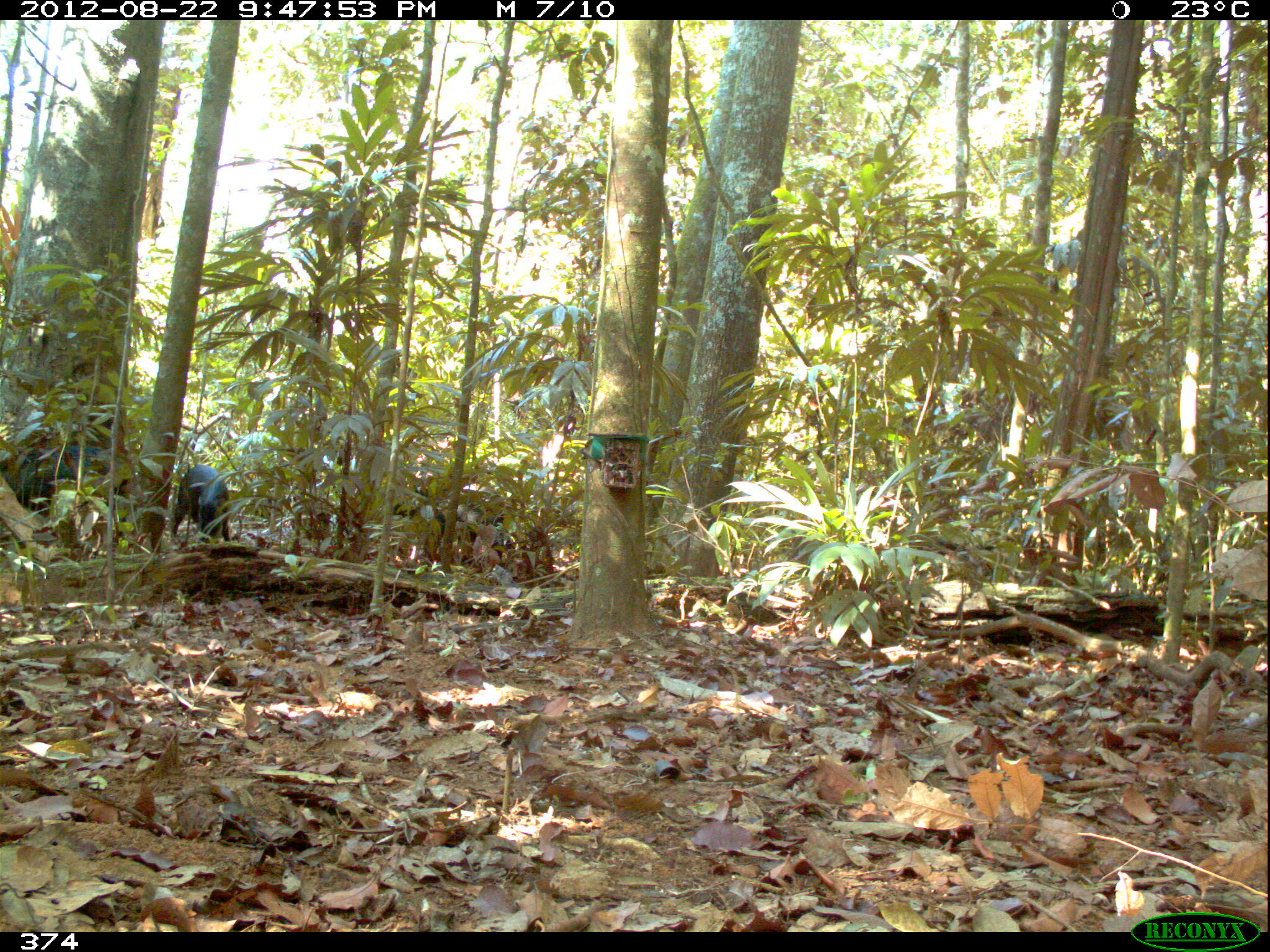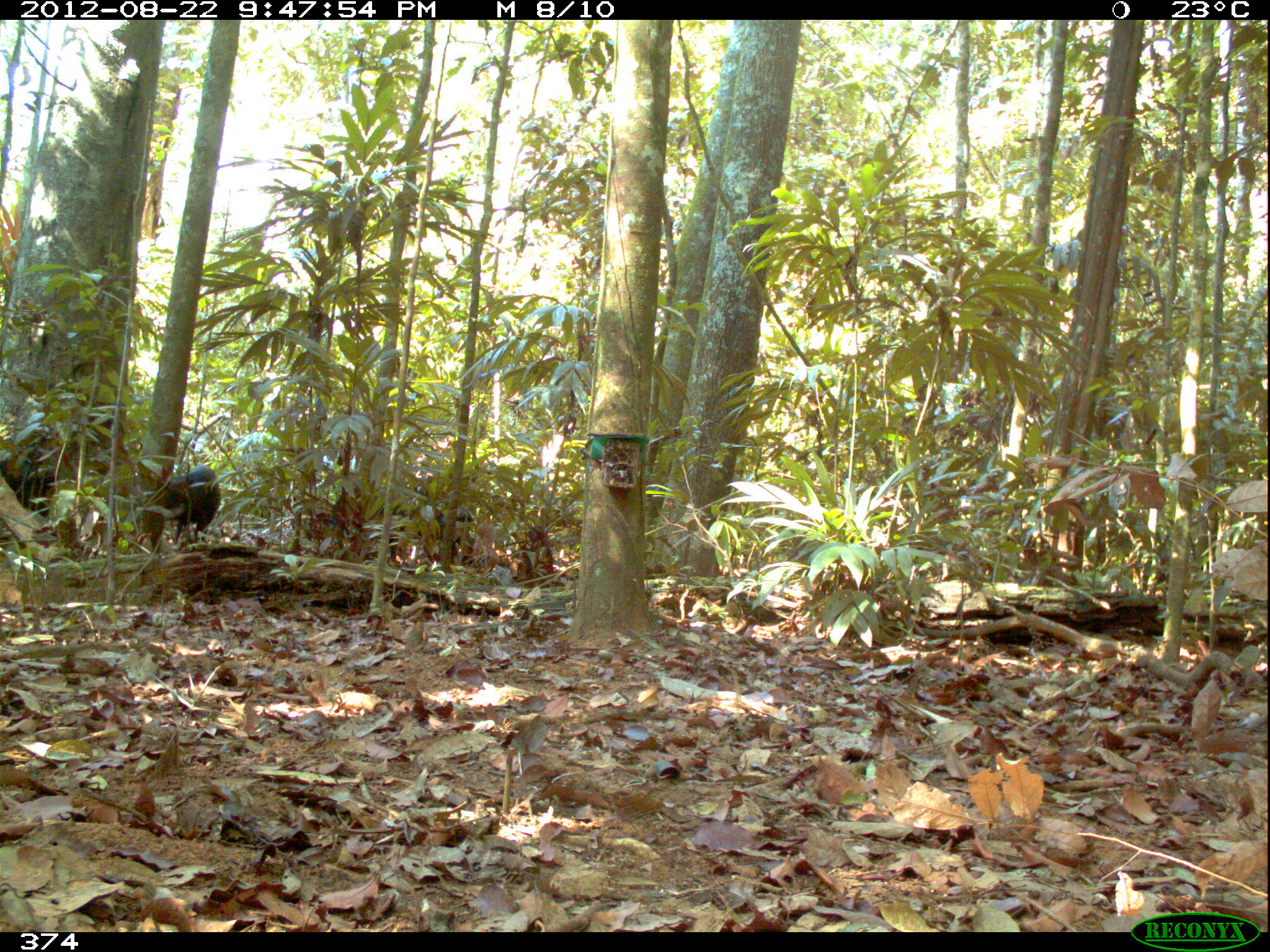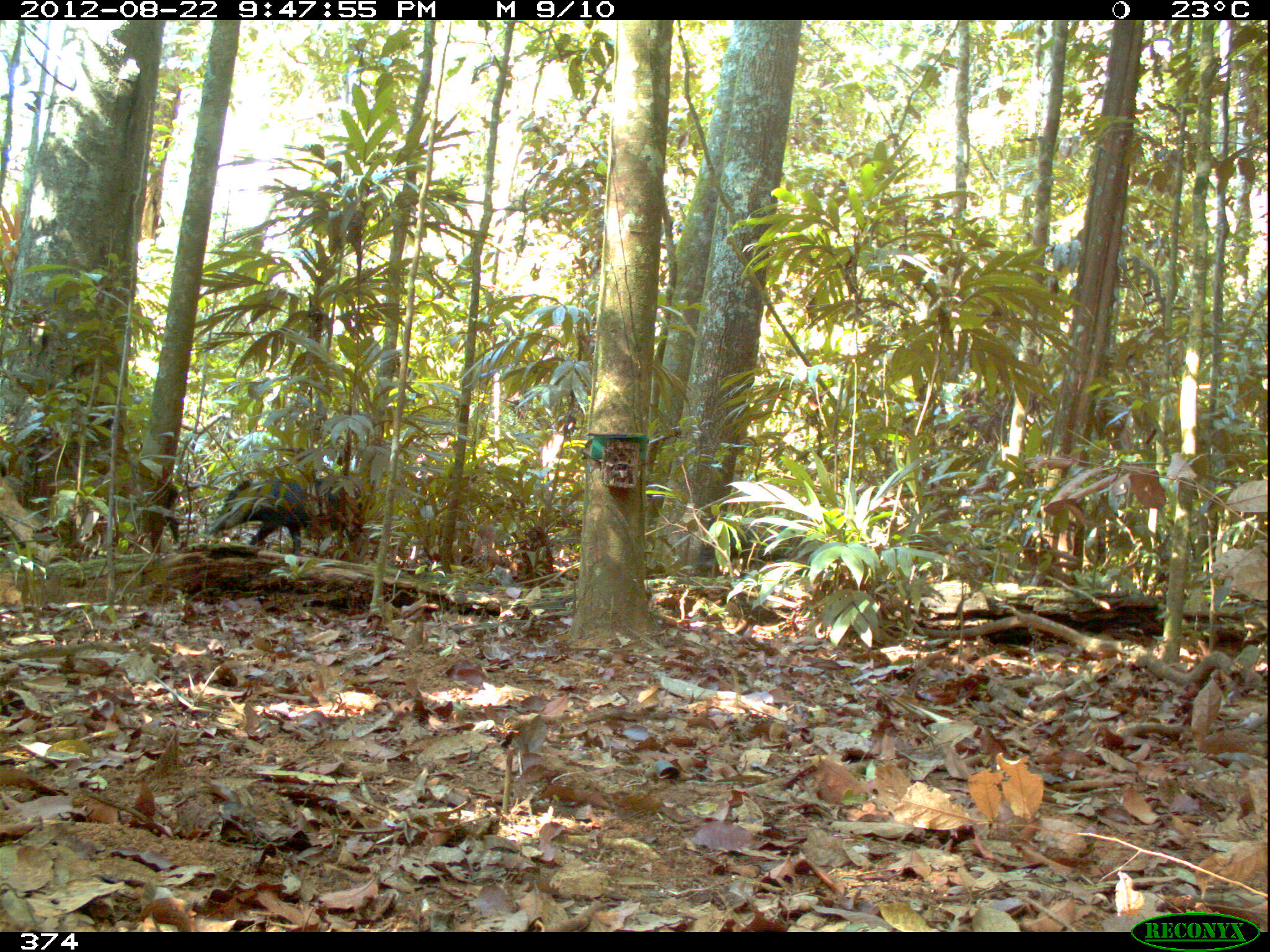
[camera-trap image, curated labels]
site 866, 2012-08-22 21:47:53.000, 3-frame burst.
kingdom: Animalia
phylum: Chordata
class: Mammalia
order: Artiodactyla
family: Tayassuidae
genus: Tayassu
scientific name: Tayassu pecari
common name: white-lipped peccary